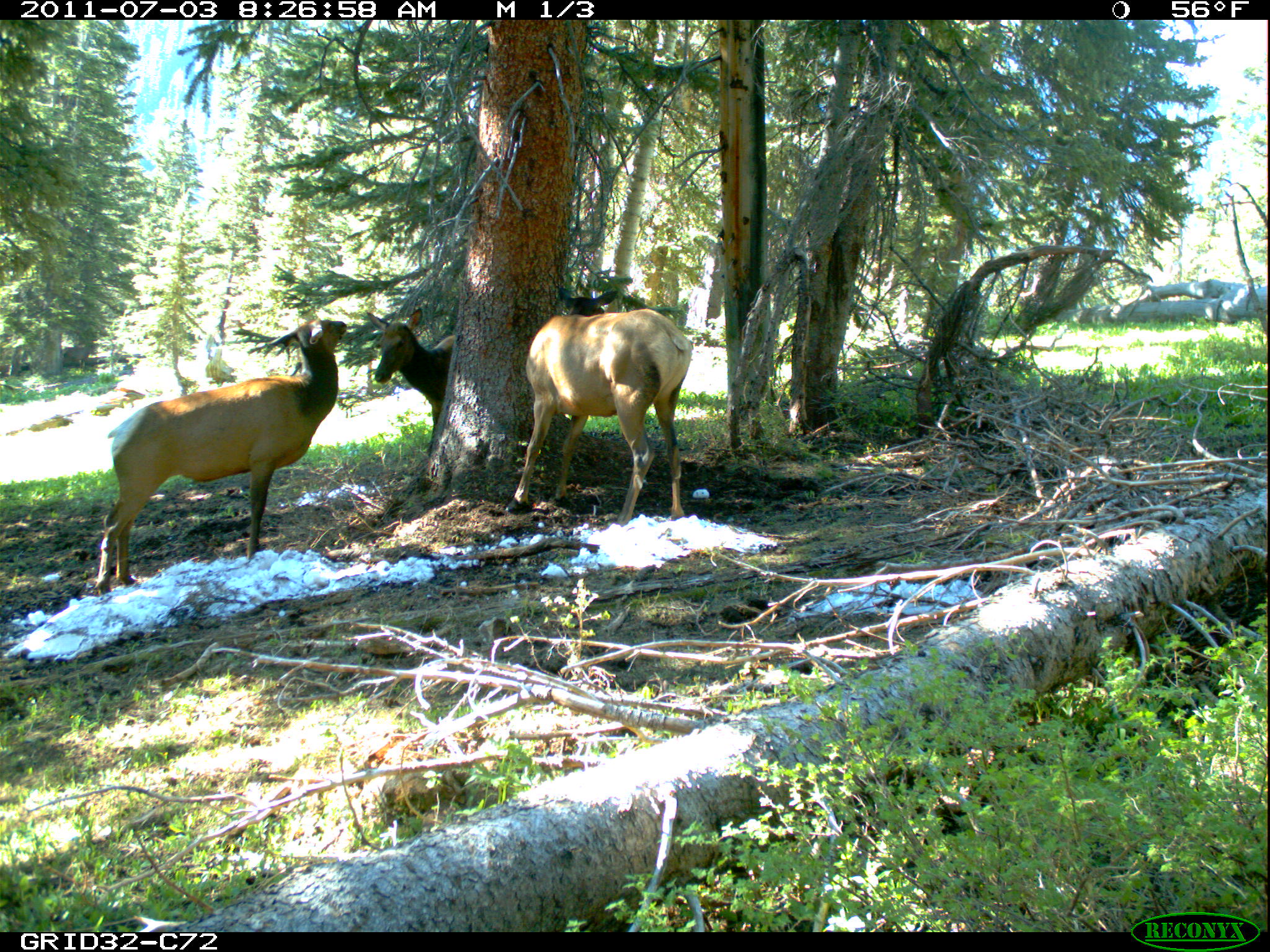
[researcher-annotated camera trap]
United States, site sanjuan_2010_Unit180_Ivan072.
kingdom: Animalia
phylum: Chordata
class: Mammalia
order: Artiodactyla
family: Cervidae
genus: Cervus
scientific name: Cervus elaphus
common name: red deer